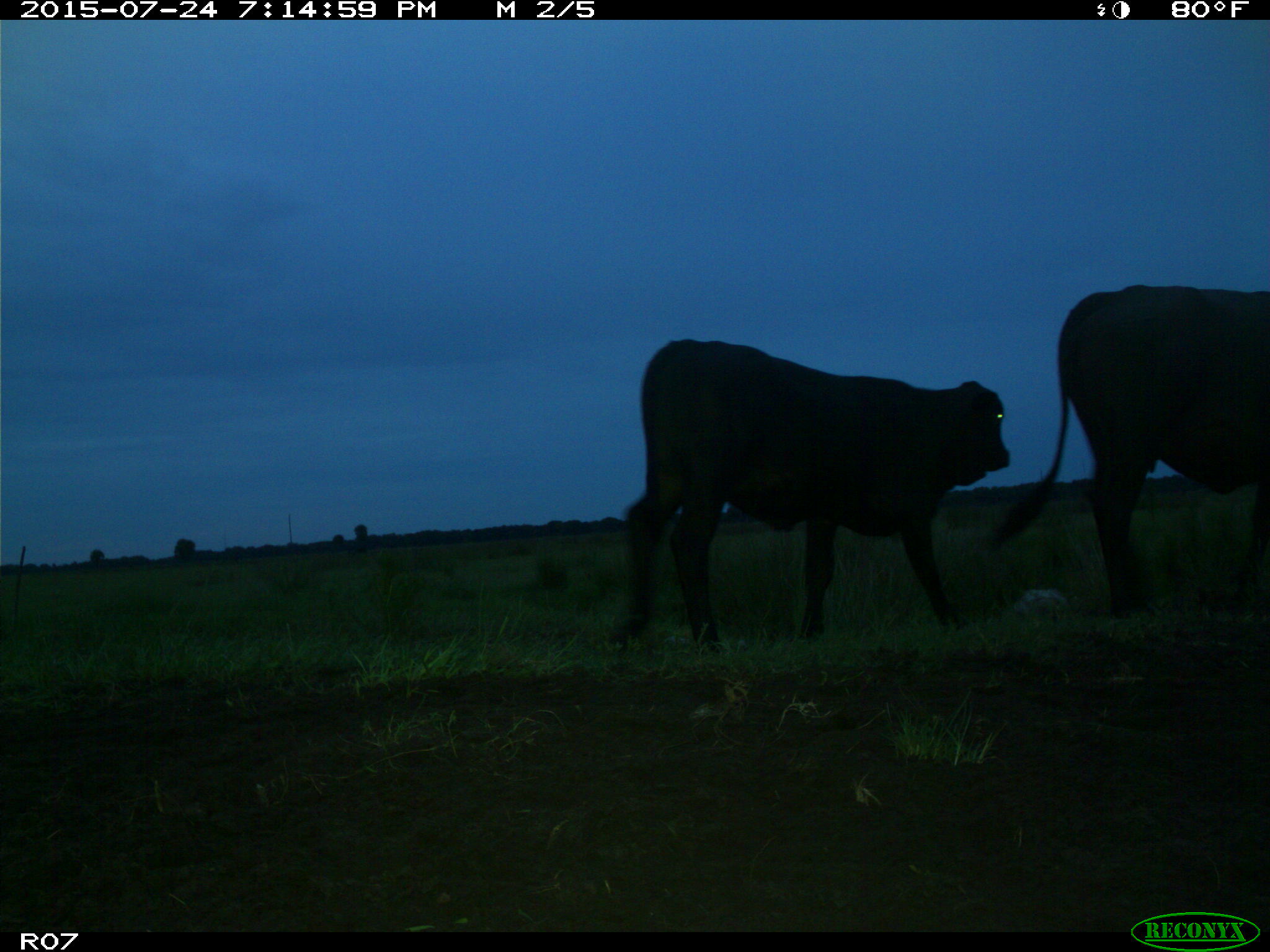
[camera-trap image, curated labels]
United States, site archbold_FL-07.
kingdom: Animalia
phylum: Chordata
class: Mammalia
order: Artiodactyla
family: Bovidae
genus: Bos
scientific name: Bos taurus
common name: domestic cow